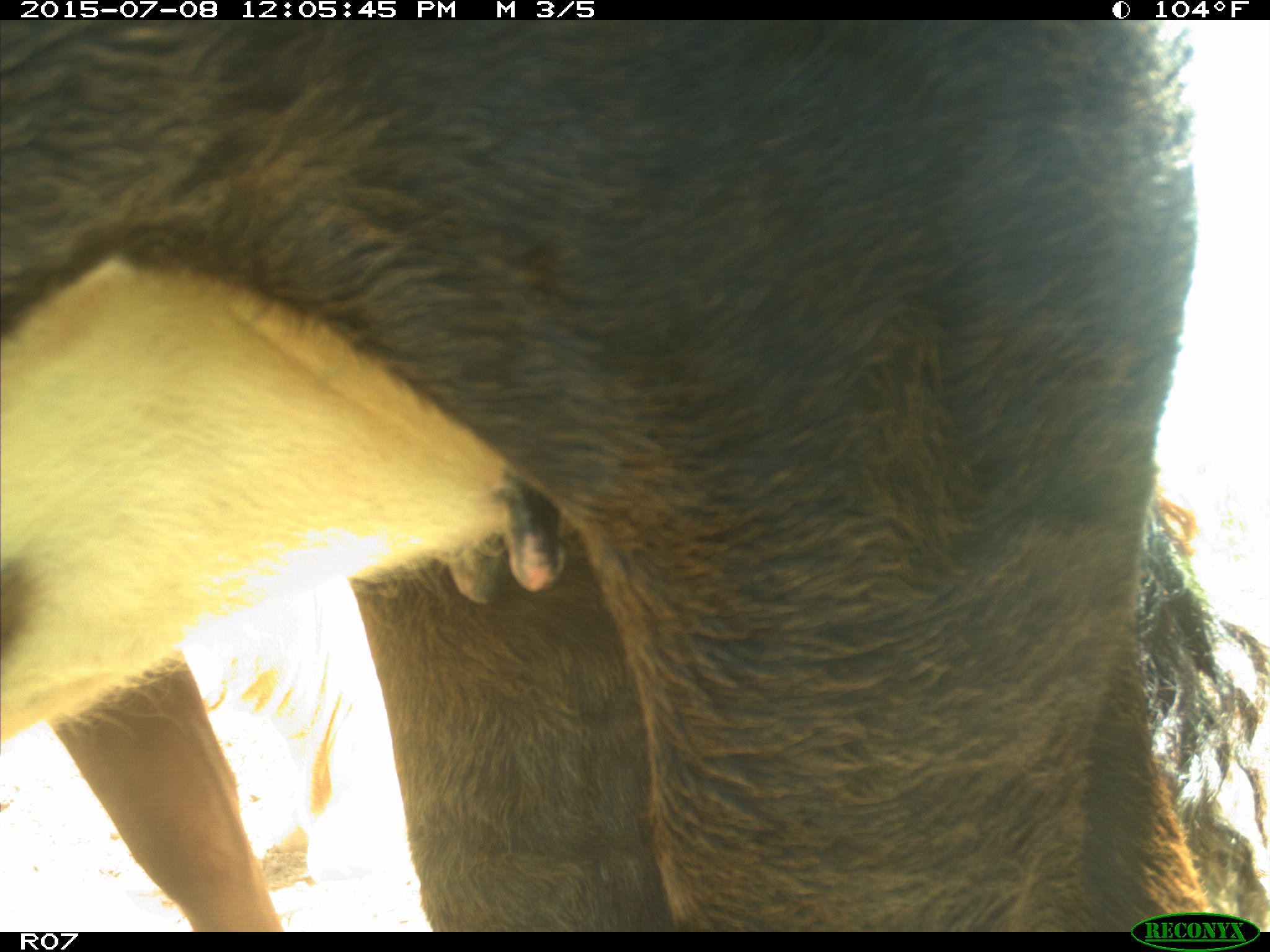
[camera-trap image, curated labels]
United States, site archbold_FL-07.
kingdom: Animalia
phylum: Chordata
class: Mammalia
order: Artiodactyla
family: Bovidae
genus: Bos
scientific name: Bos taurus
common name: domestic cow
Bos taurus (domestic cow).